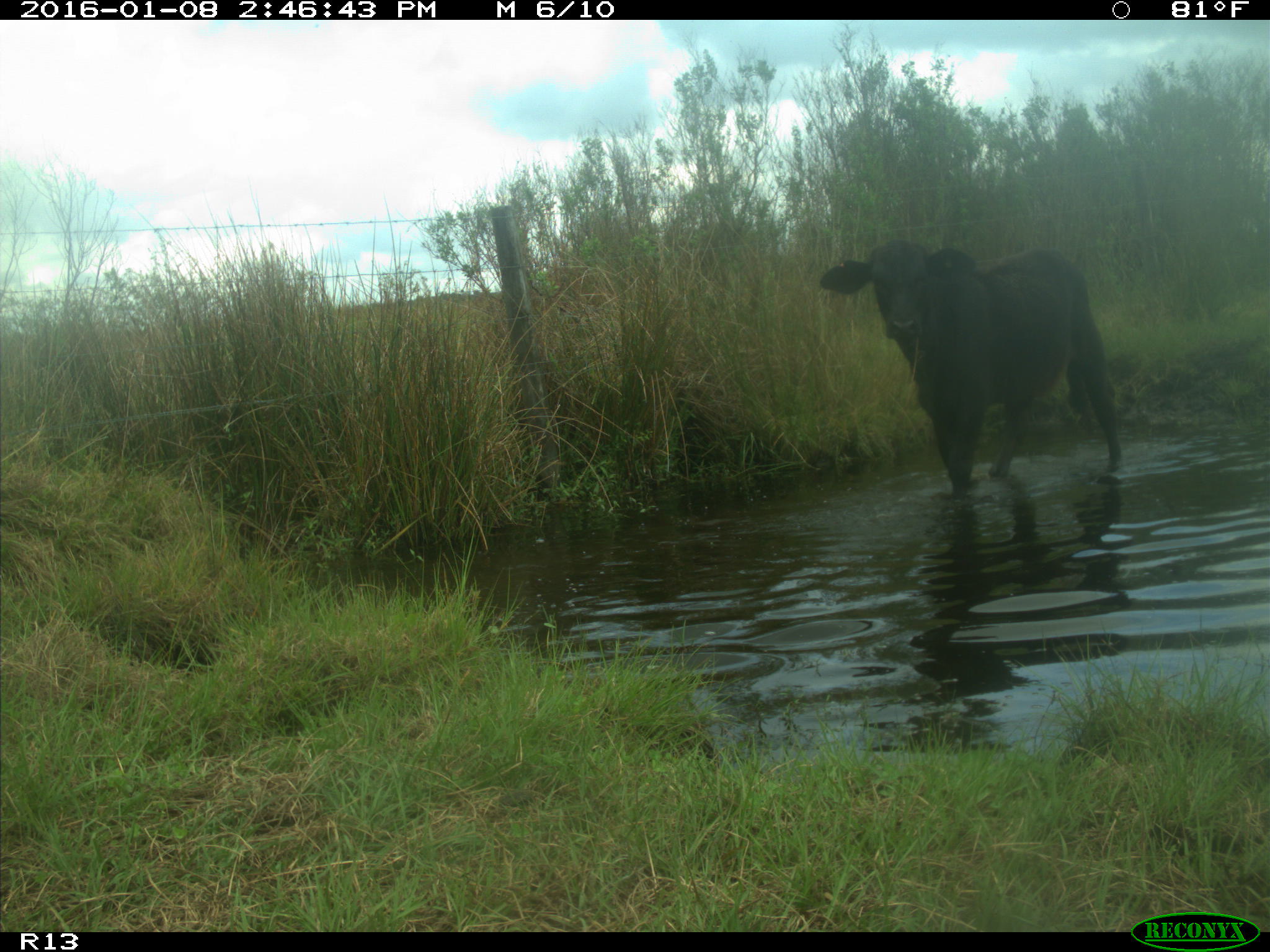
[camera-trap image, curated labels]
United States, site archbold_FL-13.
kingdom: Animalia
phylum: Chordata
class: Mammalia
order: Artiodactyla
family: Bovidae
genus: Bos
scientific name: Bos taurus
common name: domestic cow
Bos taurus (domestic cow).